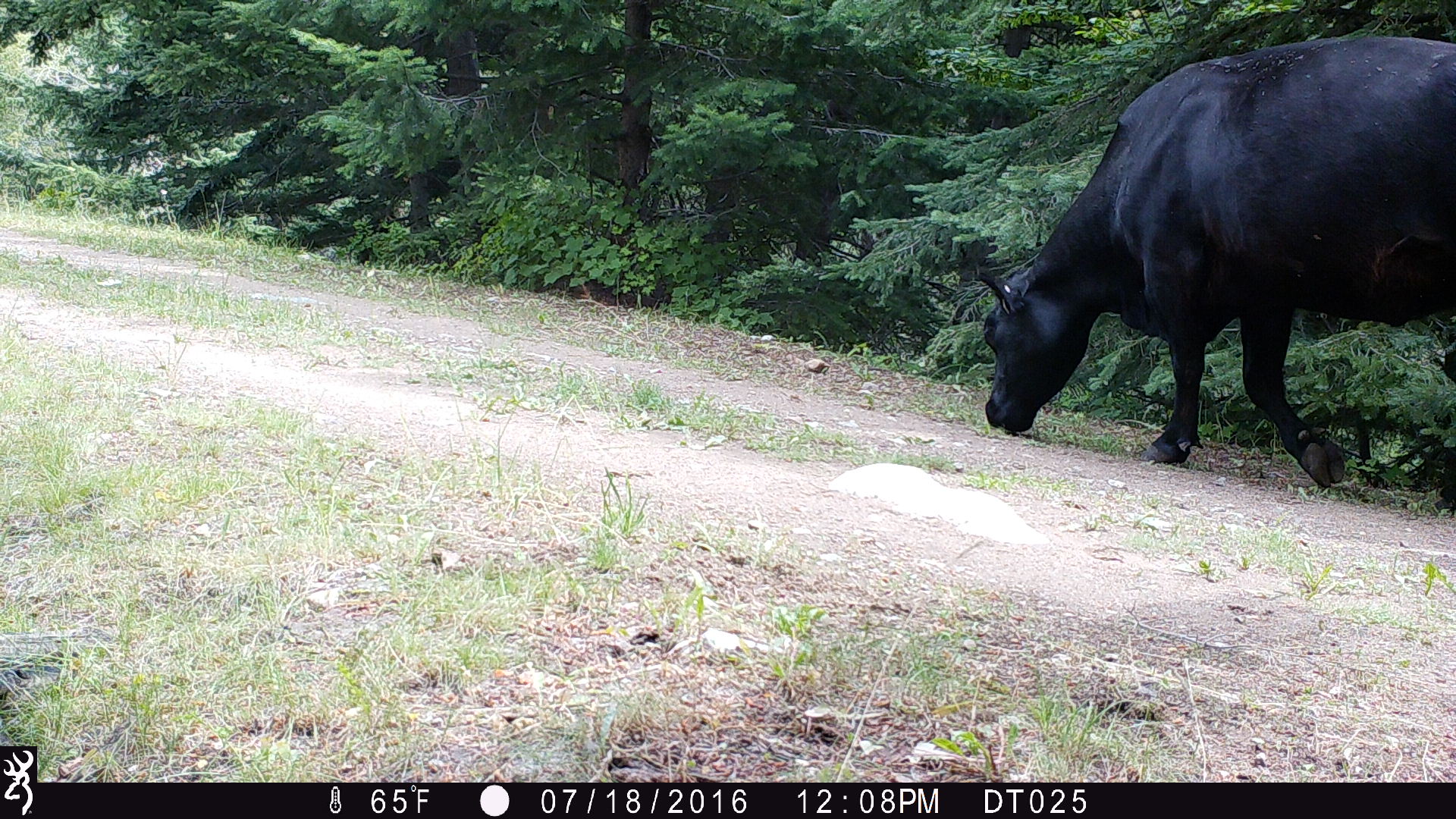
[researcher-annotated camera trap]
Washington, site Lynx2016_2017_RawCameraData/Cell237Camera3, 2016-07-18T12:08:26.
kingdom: Animalia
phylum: Chordata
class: Mammalia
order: Artiodactyla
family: Bovidae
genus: Bos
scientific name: Bos taurus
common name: domestic cattle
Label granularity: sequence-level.